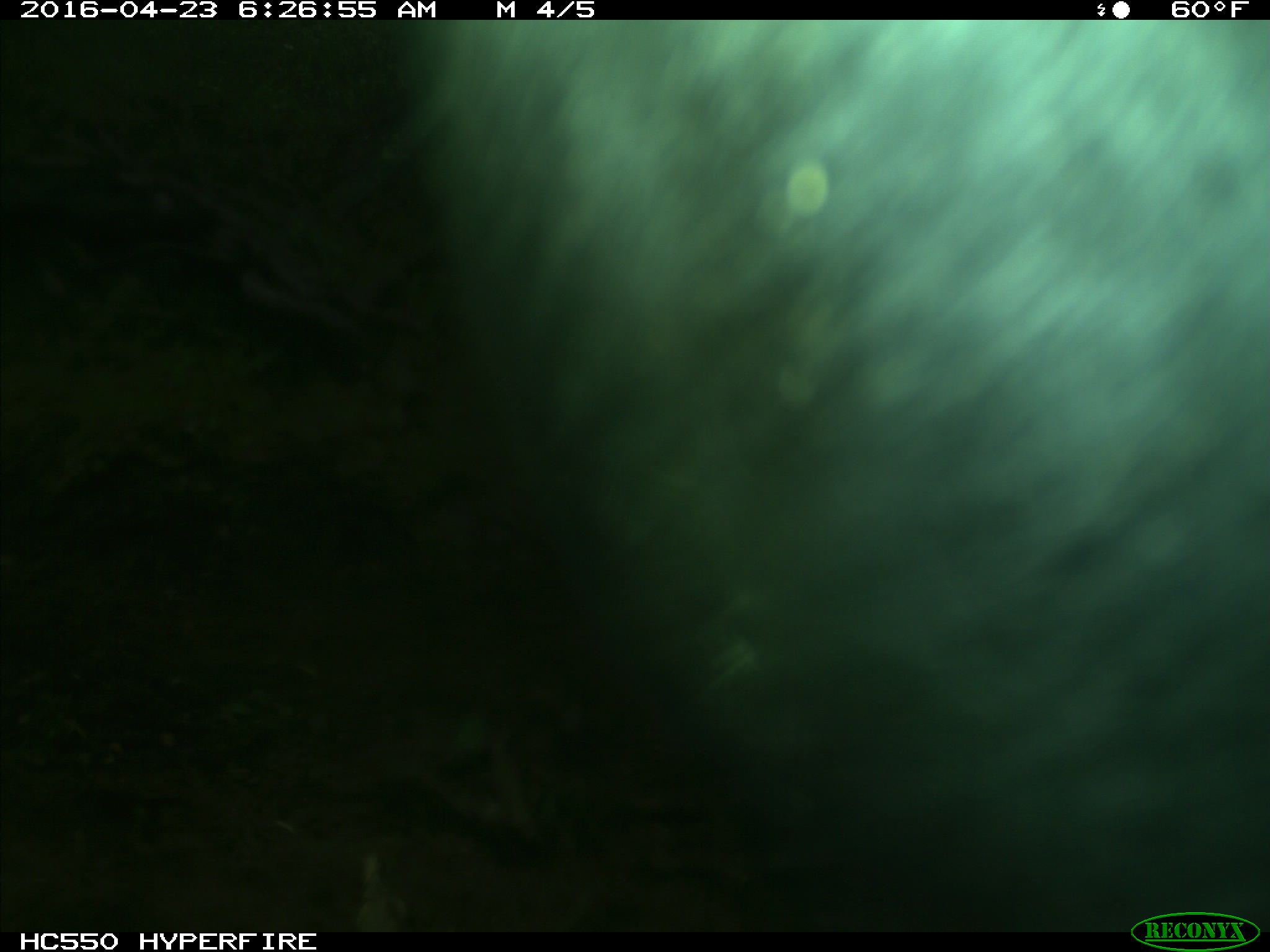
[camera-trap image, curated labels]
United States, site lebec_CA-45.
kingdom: Animalia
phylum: Chordata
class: Mammalia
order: Artiodactyla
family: Bovidae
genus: Bos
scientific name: Bos taurus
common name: domestic cow